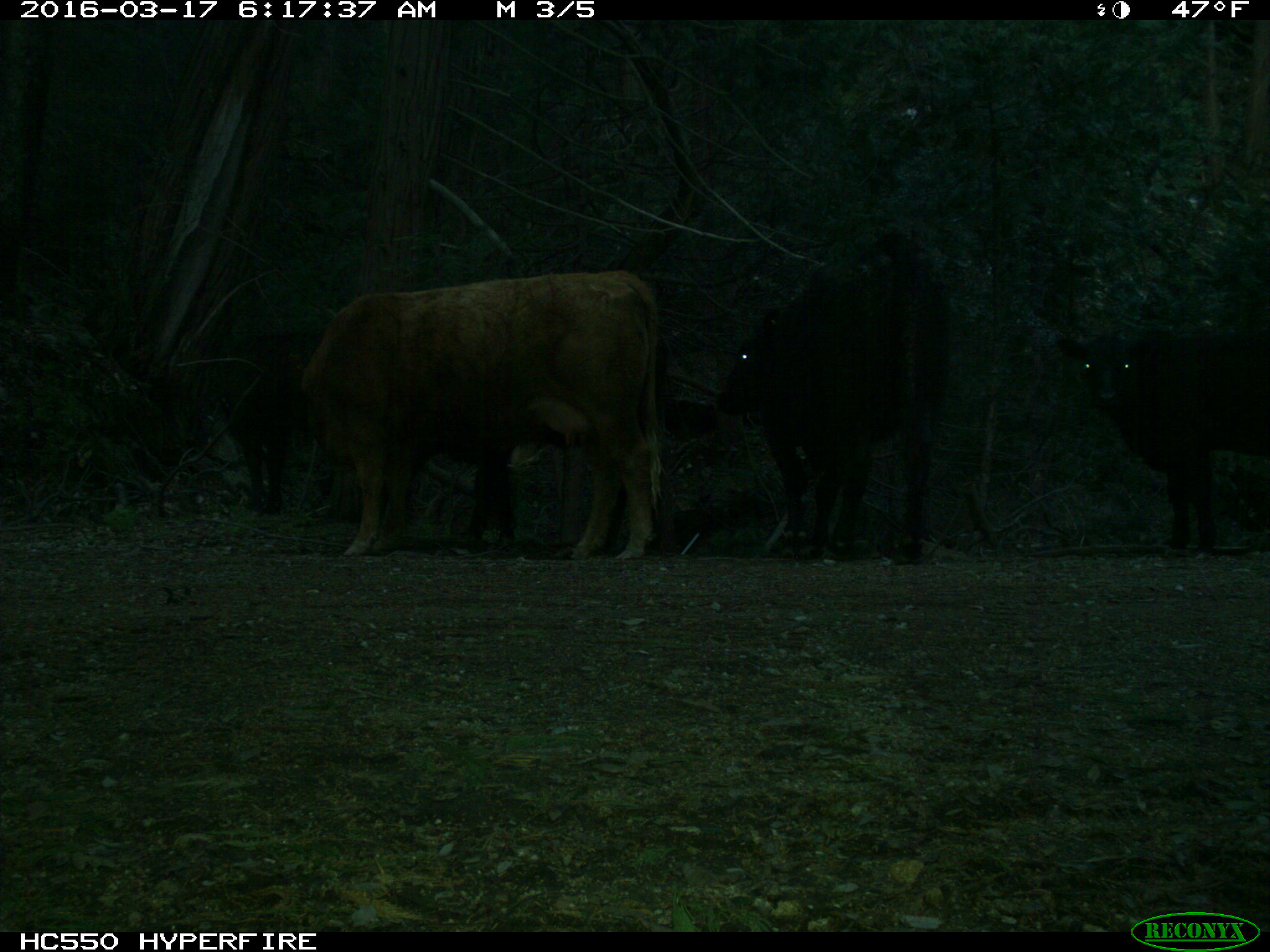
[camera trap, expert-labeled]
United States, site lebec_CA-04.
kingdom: Animalia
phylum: Chordata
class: Mammalia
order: Artiodactyla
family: Bovidae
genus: Bos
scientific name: Bos taurus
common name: domestic cow